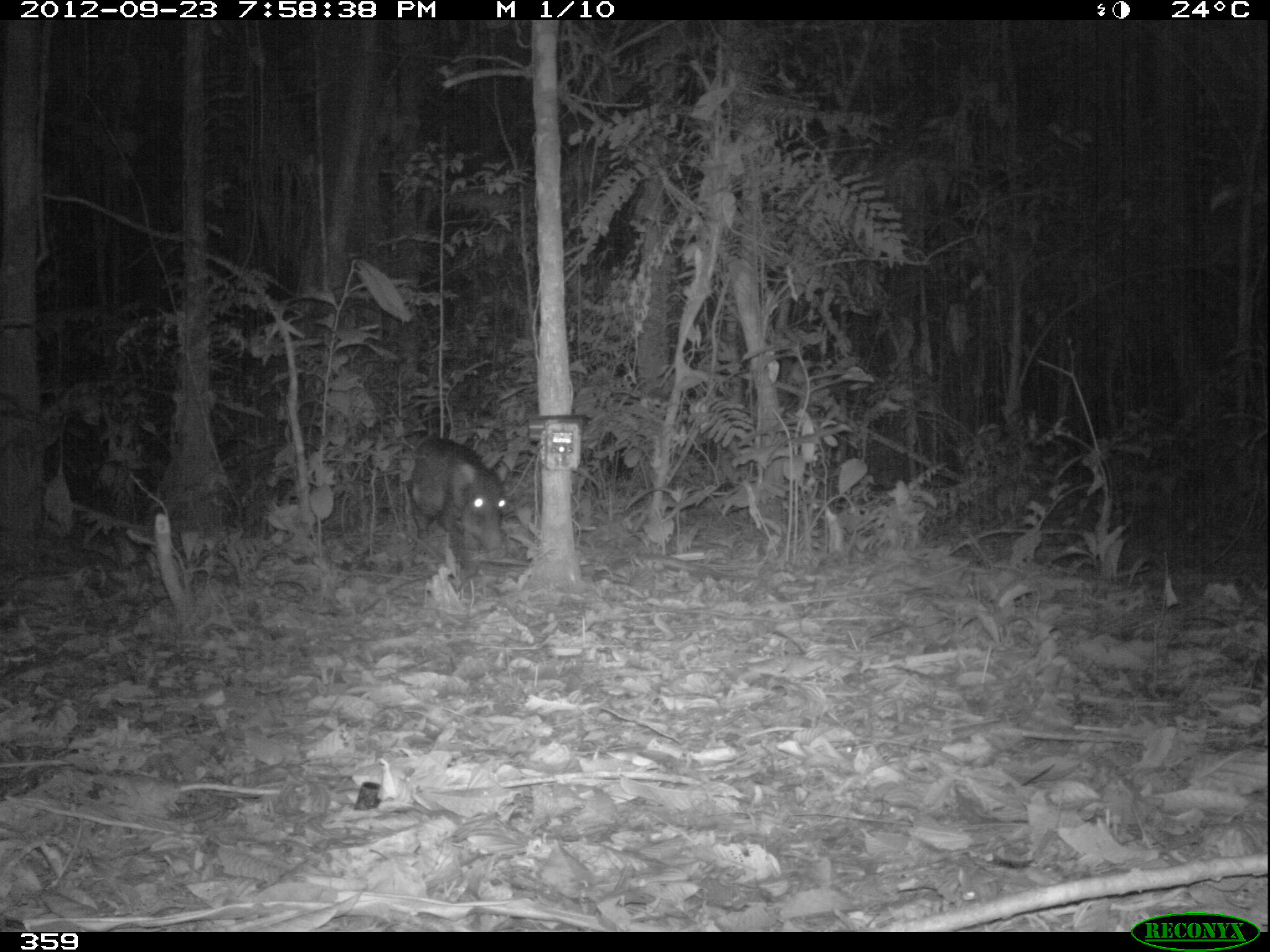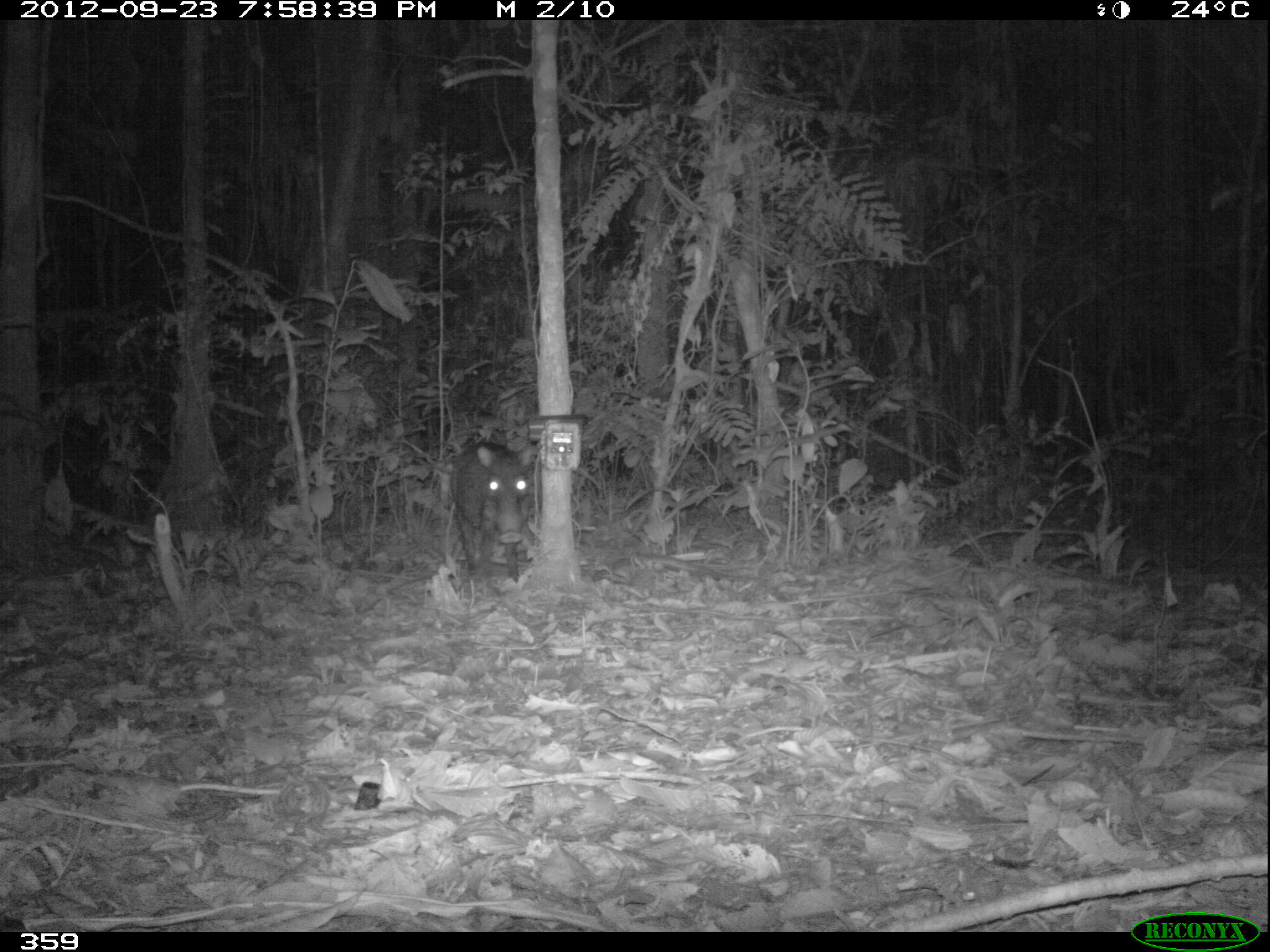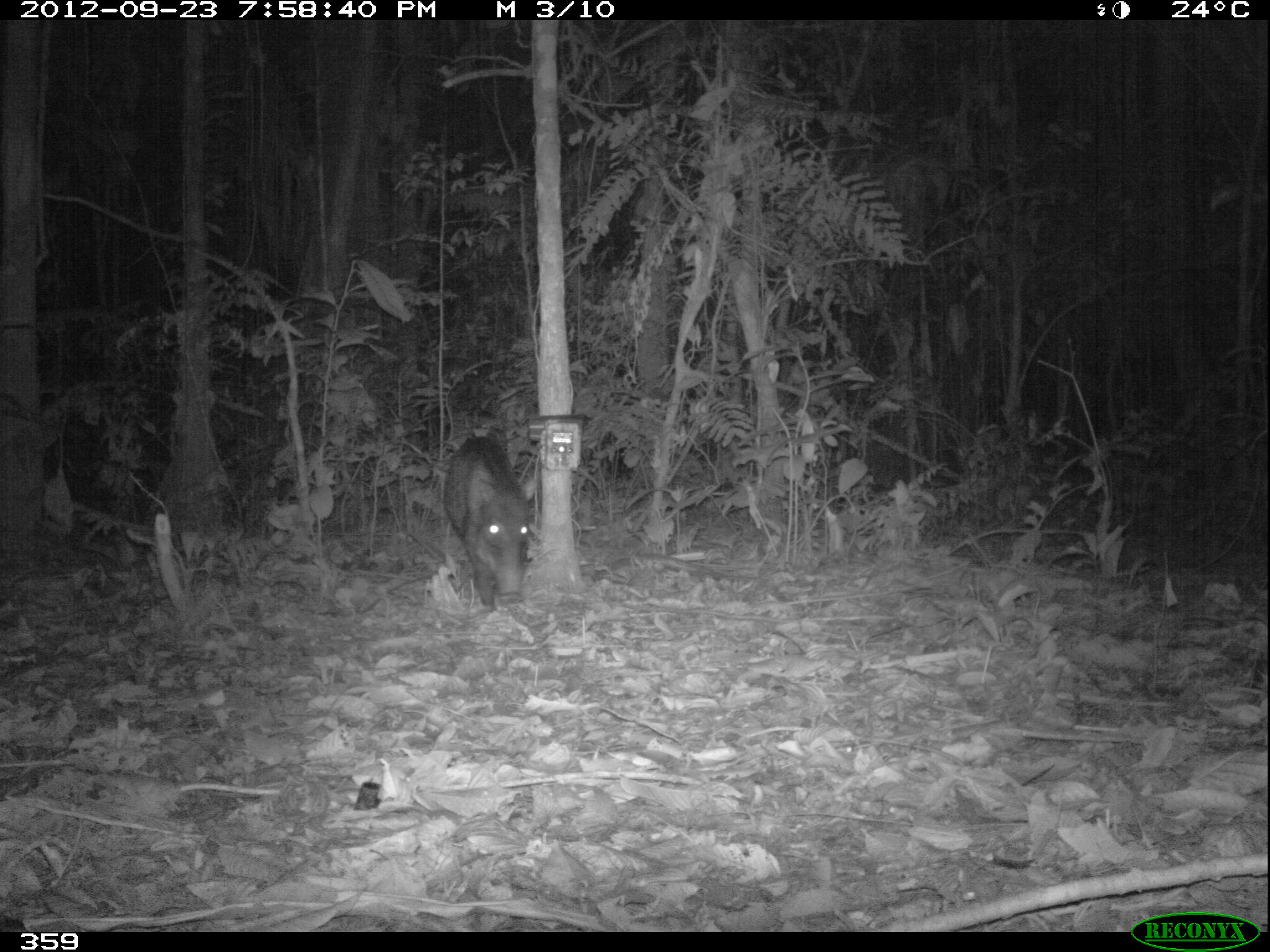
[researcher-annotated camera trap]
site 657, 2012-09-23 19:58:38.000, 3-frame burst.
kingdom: Animalia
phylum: Chordata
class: Mammalia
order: Artiodactyla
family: Tayassuidae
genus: Tayassu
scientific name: Tayassu pecari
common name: white-lipped peccary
Tayassu pecari (white-lipped peccary).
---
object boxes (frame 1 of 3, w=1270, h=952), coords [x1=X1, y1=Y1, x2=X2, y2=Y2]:
tayassu pecari: [x1=402, y1=432, x2=508, y2=576]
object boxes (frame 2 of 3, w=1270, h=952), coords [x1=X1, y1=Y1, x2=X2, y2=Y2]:
tayassu pecari: [x1=448, y1=436, x2=536, y2=582]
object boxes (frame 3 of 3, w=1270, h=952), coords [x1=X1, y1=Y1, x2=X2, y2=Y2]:
tayassu pecari: [x1=441, y1=433, x2=538, y2=611]